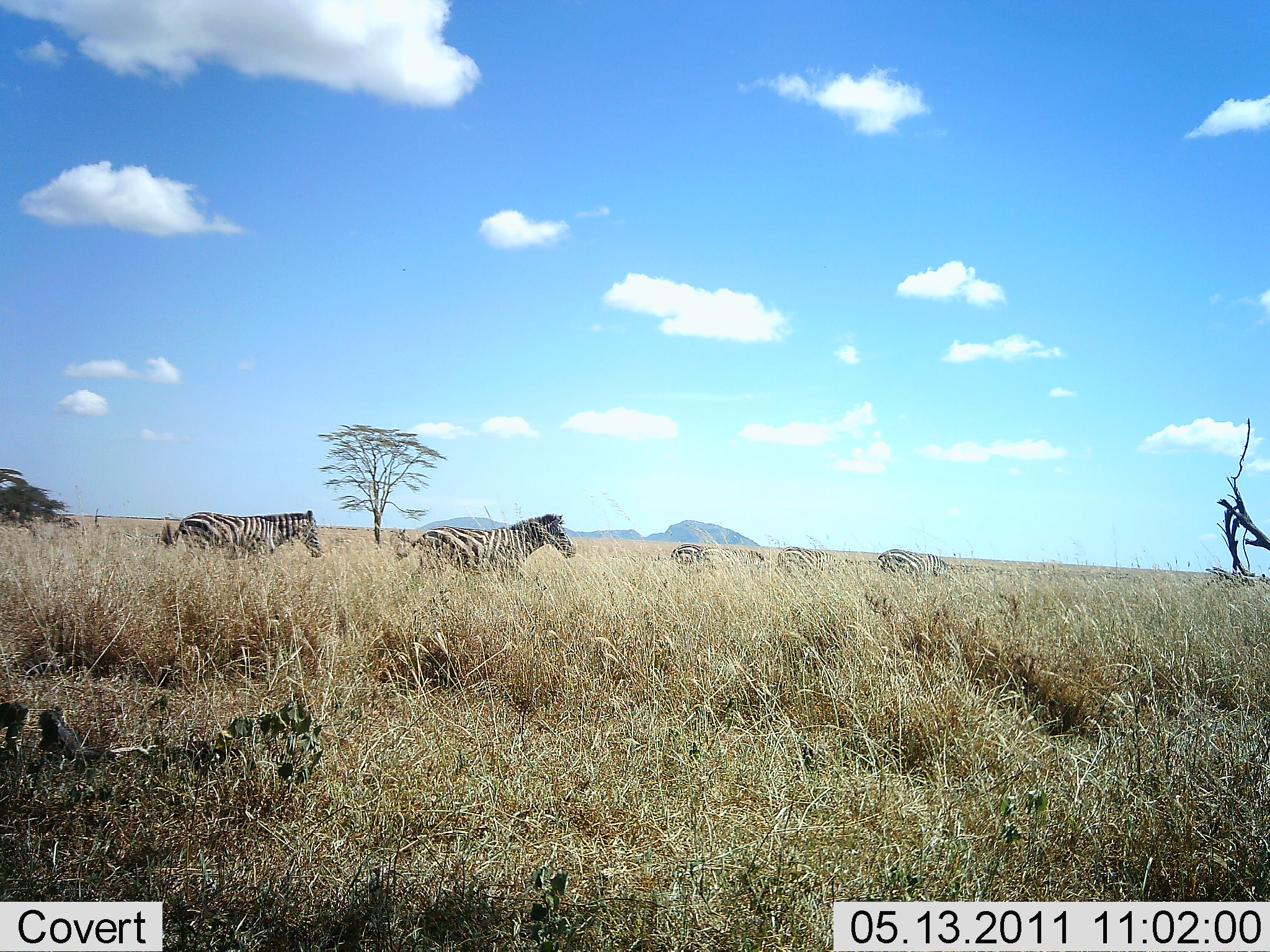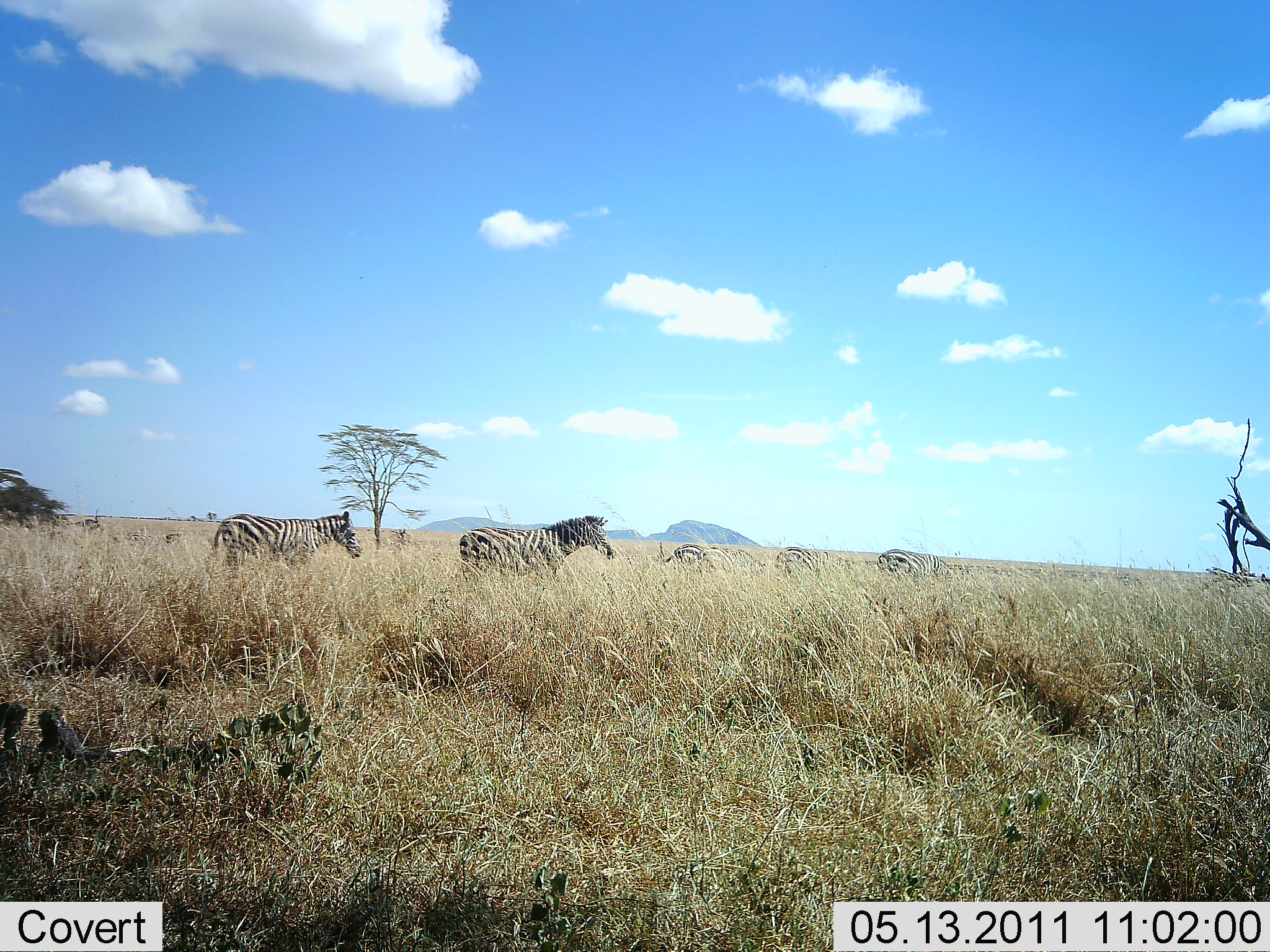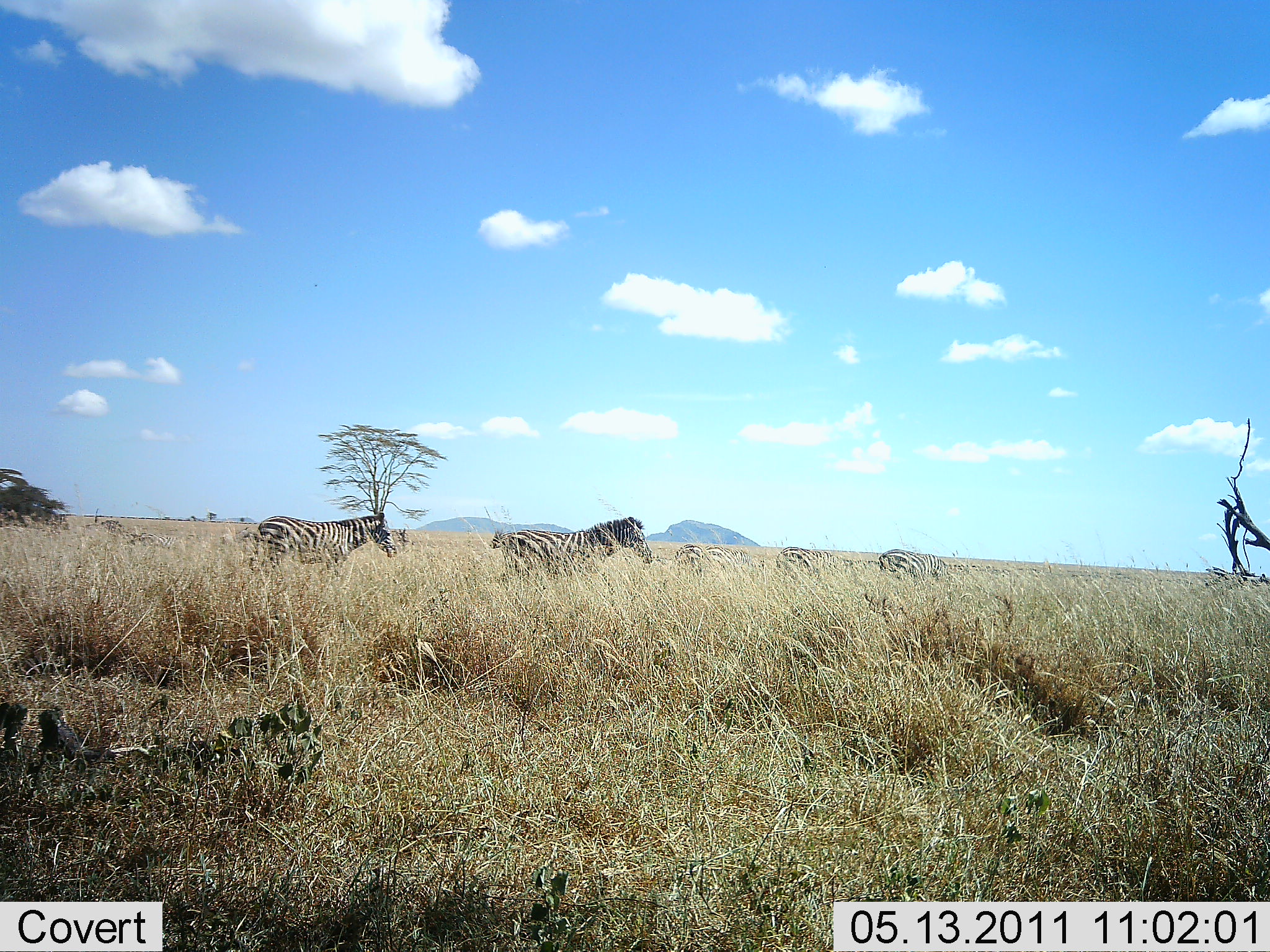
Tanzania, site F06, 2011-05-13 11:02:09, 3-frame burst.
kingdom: Animalia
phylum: Chordata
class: Mammalia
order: Perissodactyla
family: Equidae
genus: Equus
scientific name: Equus quagga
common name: plains zebra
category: zebra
Zebra (plains zebra) (Equus quagga), count 5. Behavior (volunteer vote fractions): standing 17%, resting 0%, moving 100%, interacting 0%. Young present (vote fraction): 0%. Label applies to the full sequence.